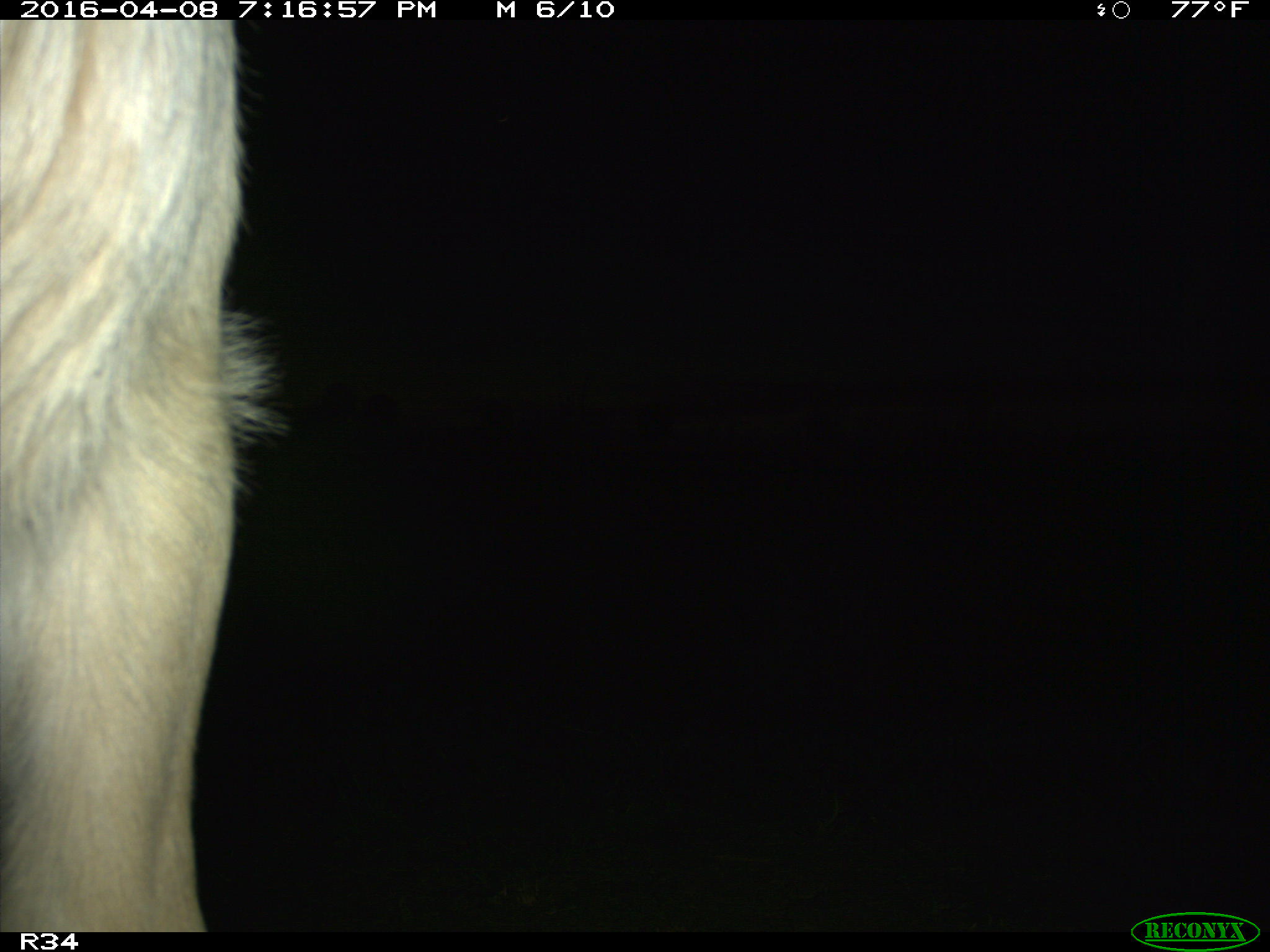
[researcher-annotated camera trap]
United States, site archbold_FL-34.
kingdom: Animalia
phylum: Chordata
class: Mammalia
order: Artiodactyla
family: Bovidae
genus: Bos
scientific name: Bos taurus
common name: domestic cow